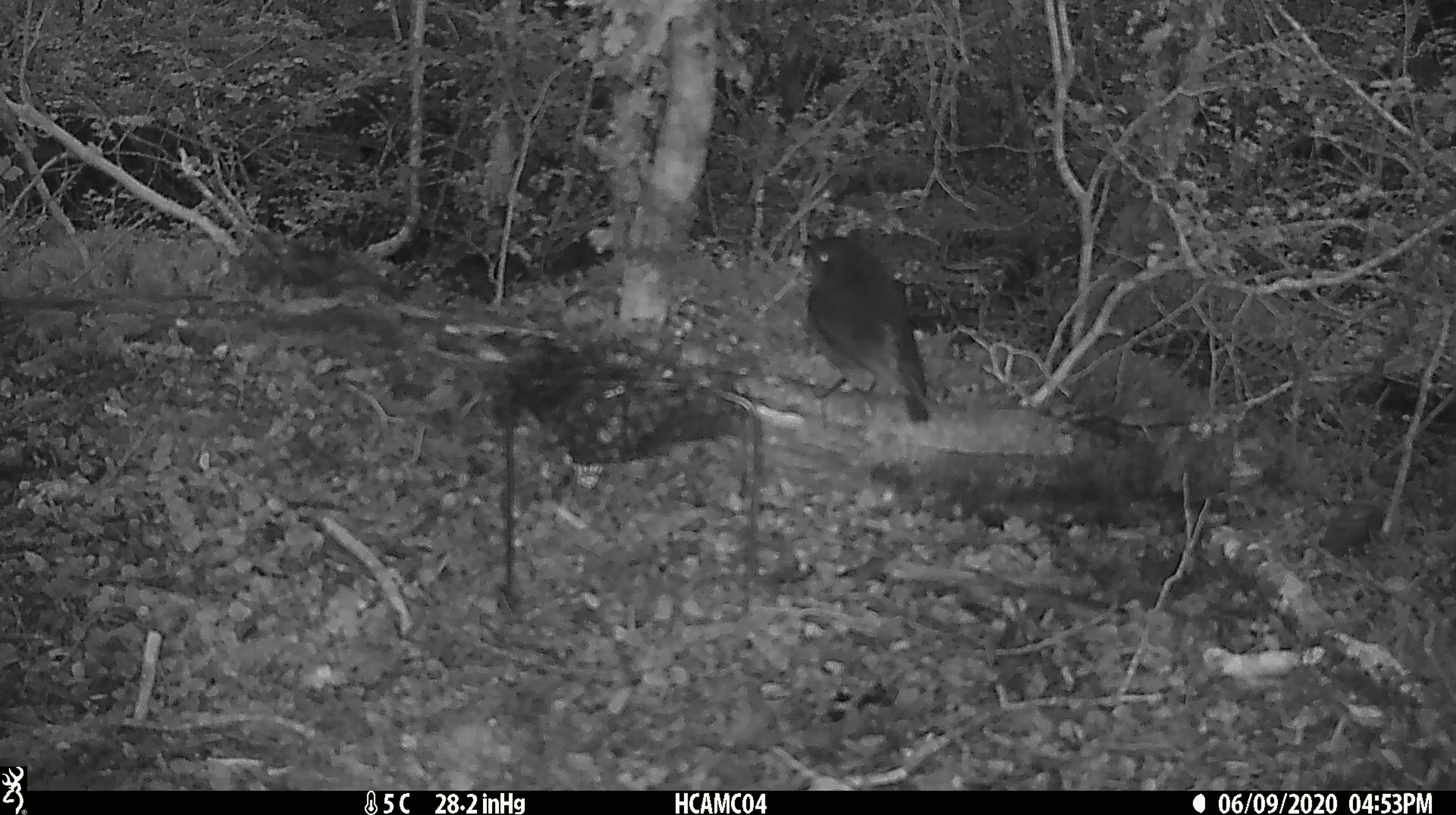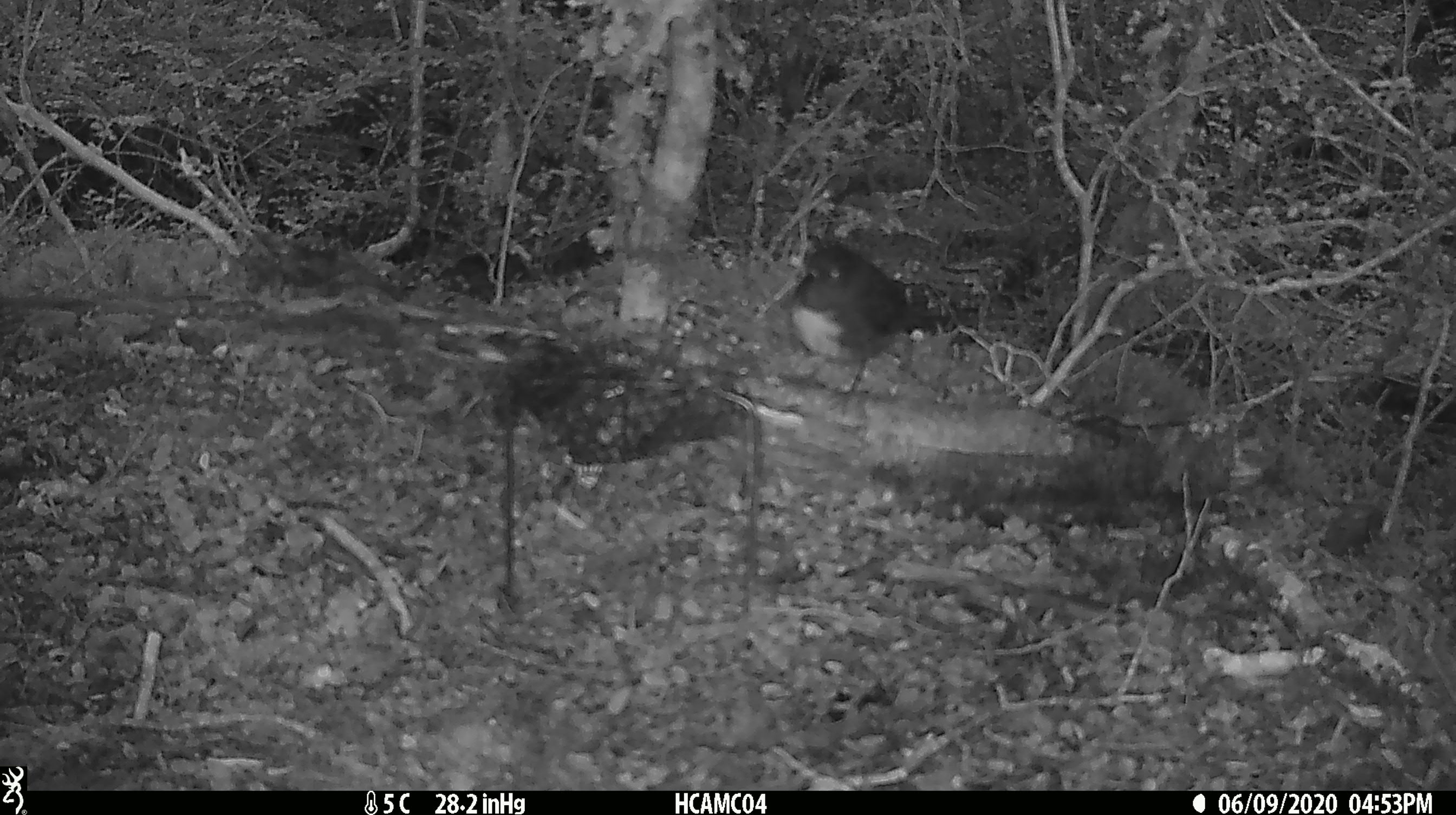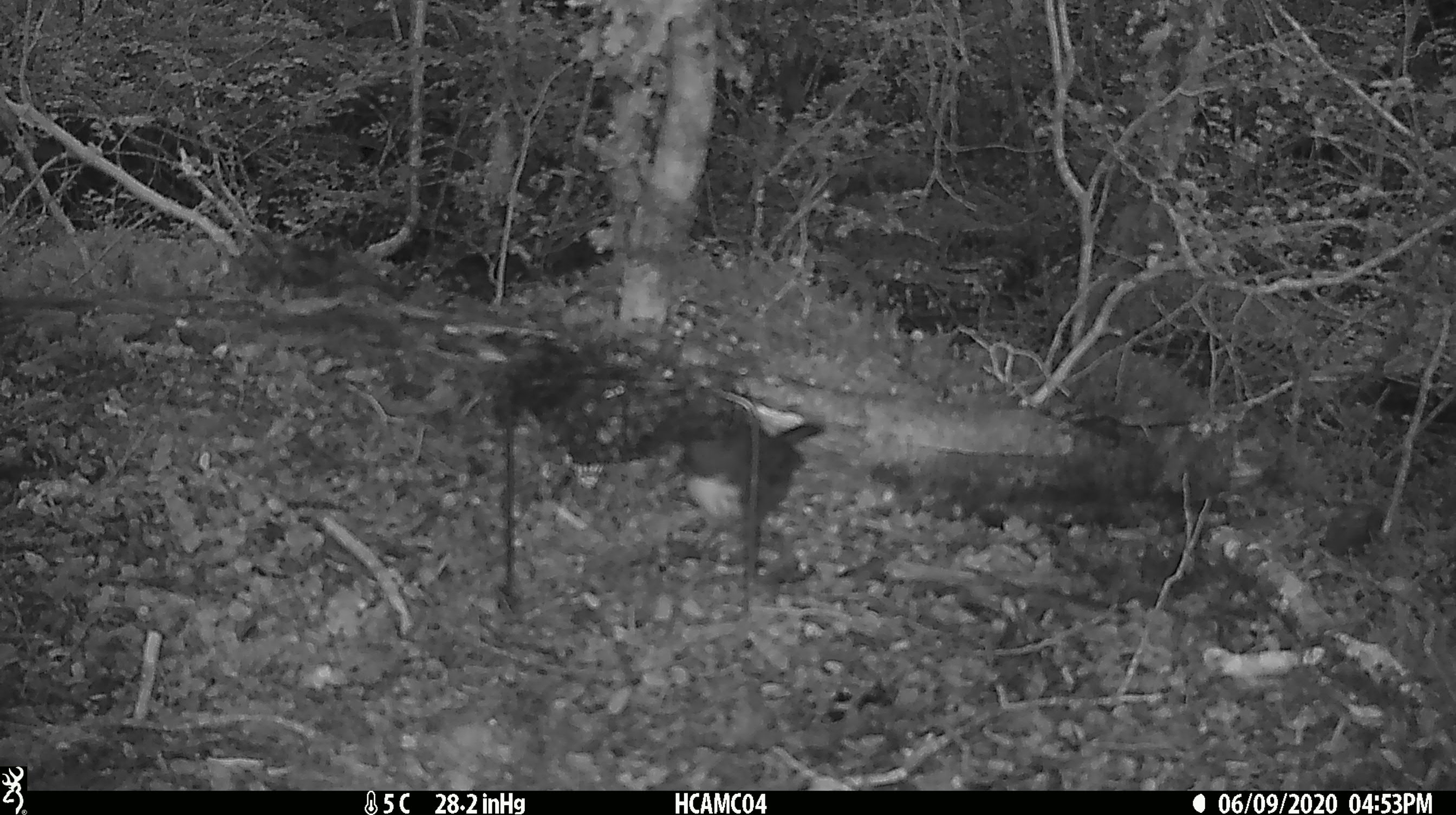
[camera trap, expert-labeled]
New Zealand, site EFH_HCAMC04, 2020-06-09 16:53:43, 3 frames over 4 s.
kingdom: Animalia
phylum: Chordata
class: Aves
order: Passeriformes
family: Petroicidae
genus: Petroica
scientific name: Petroica australis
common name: new zealand robin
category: robin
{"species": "robin (new zealand robin) (Petroica australis)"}